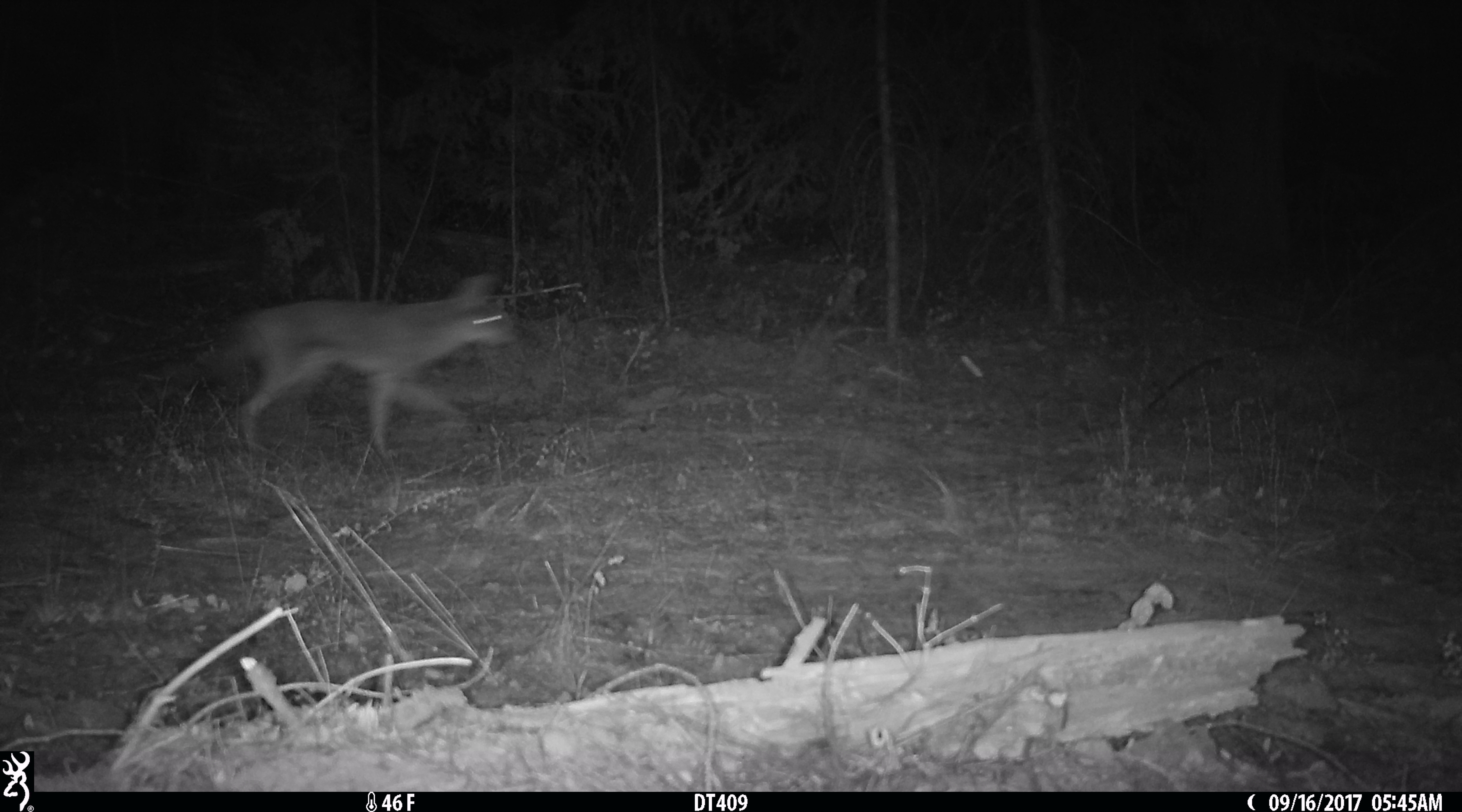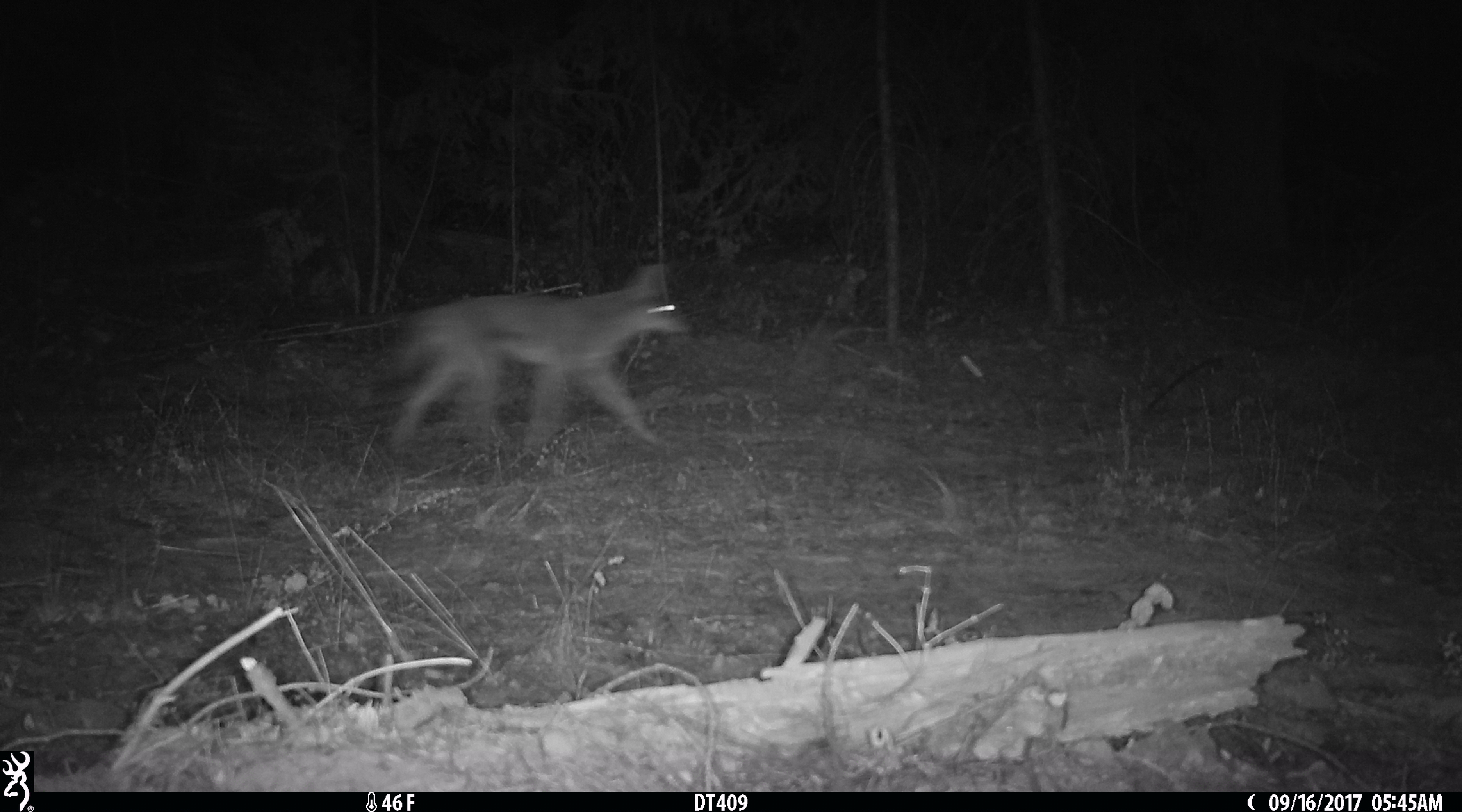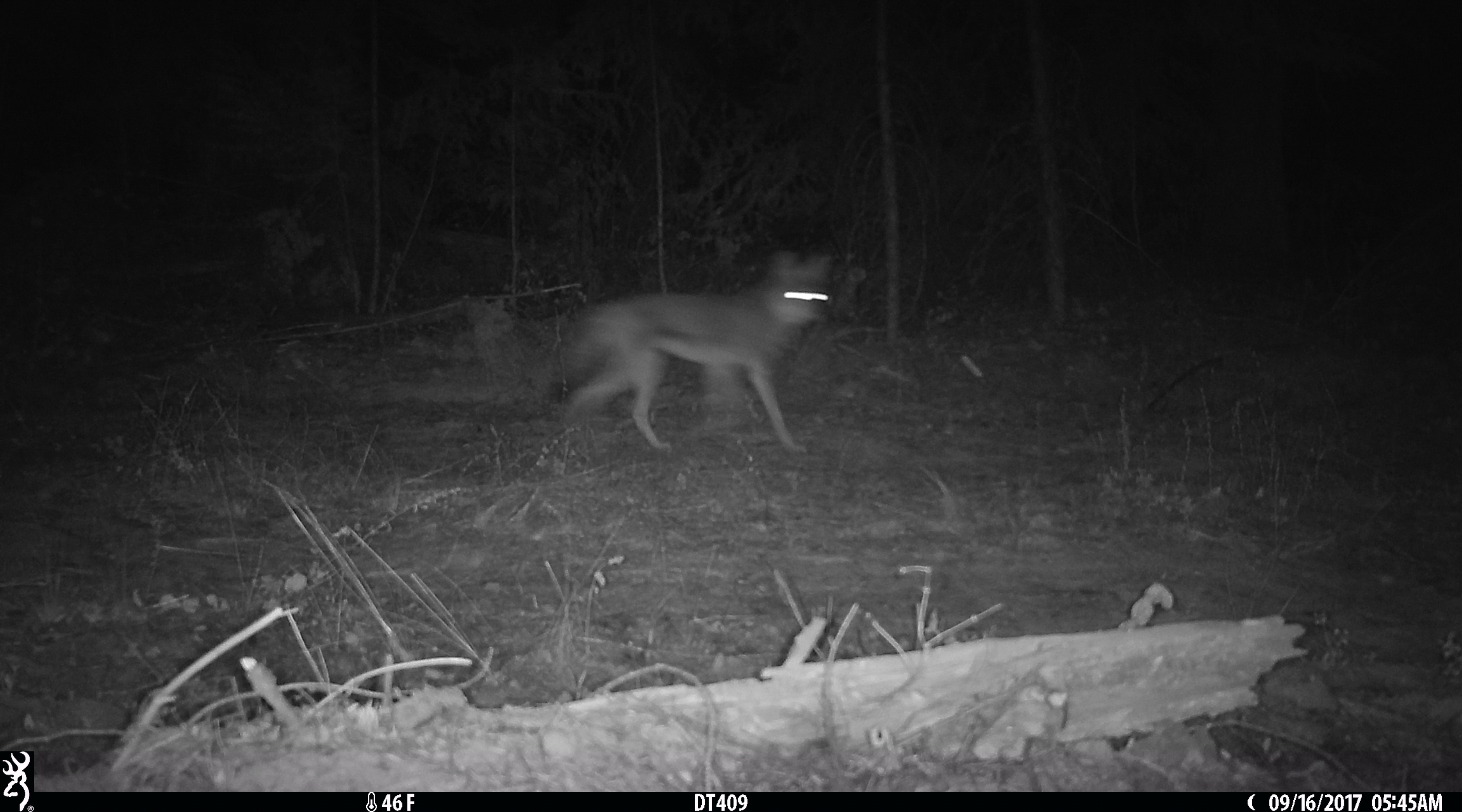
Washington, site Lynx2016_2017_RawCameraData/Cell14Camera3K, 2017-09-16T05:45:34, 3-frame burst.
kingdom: Animalia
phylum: Chordata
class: Mammalia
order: Carnivora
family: Canidae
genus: Canis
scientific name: Canis latrans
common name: coyote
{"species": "Canis latrans (coyote)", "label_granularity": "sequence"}